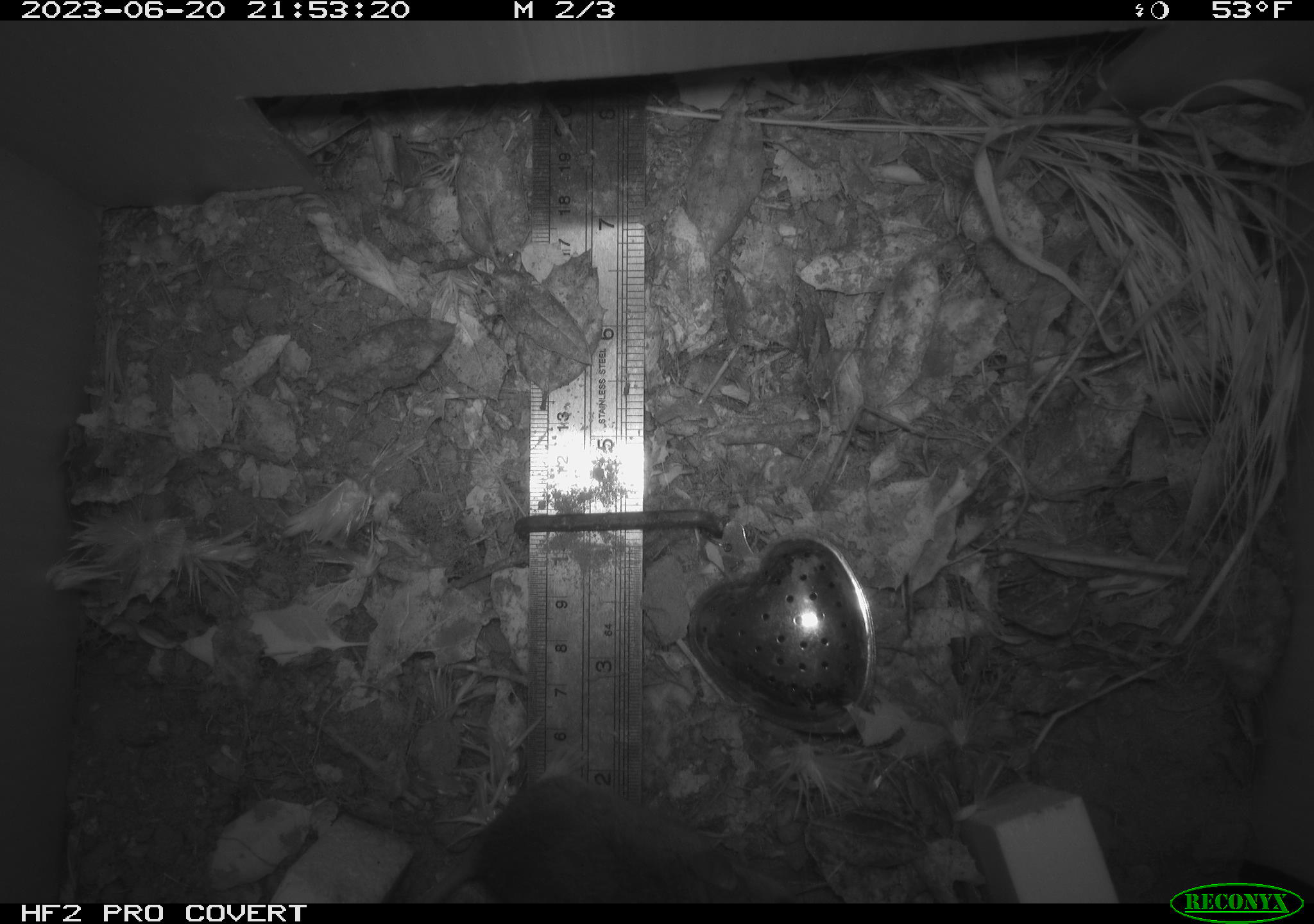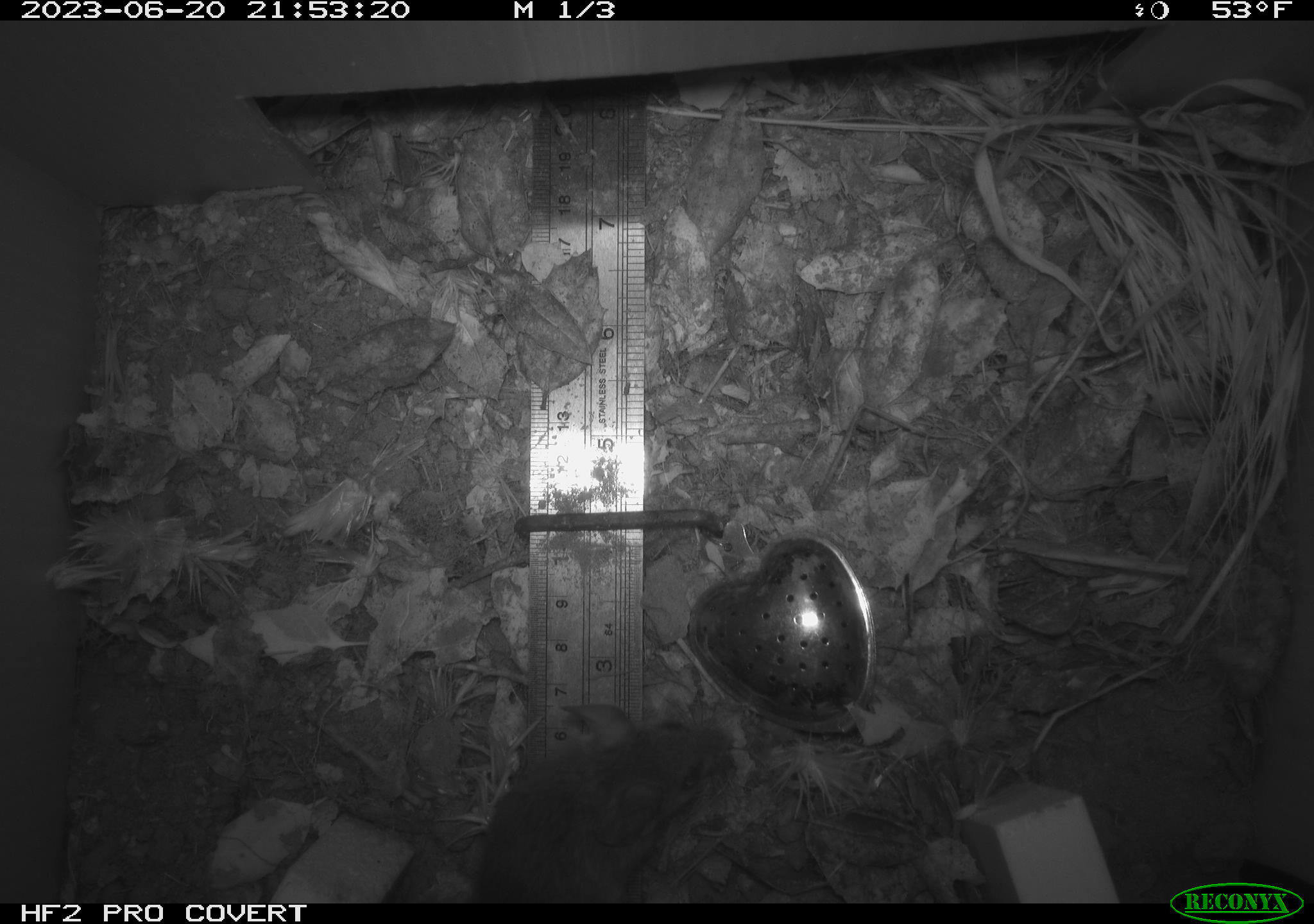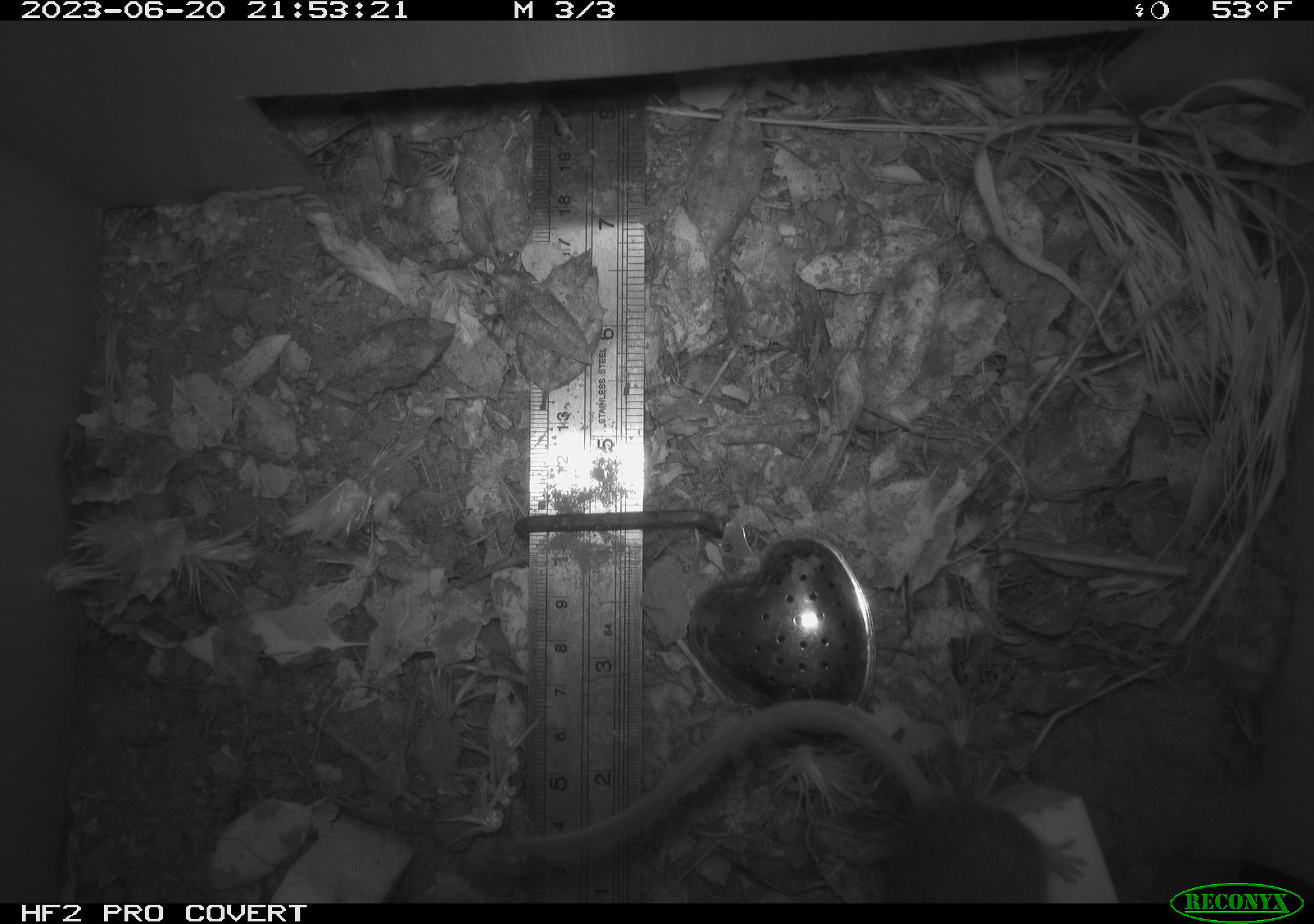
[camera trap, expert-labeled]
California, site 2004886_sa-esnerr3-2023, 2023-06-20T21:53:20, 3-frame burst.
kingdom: Animalia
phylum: Chordata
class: Mammalia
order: Rodentia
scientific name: Rodentia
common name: mouse species